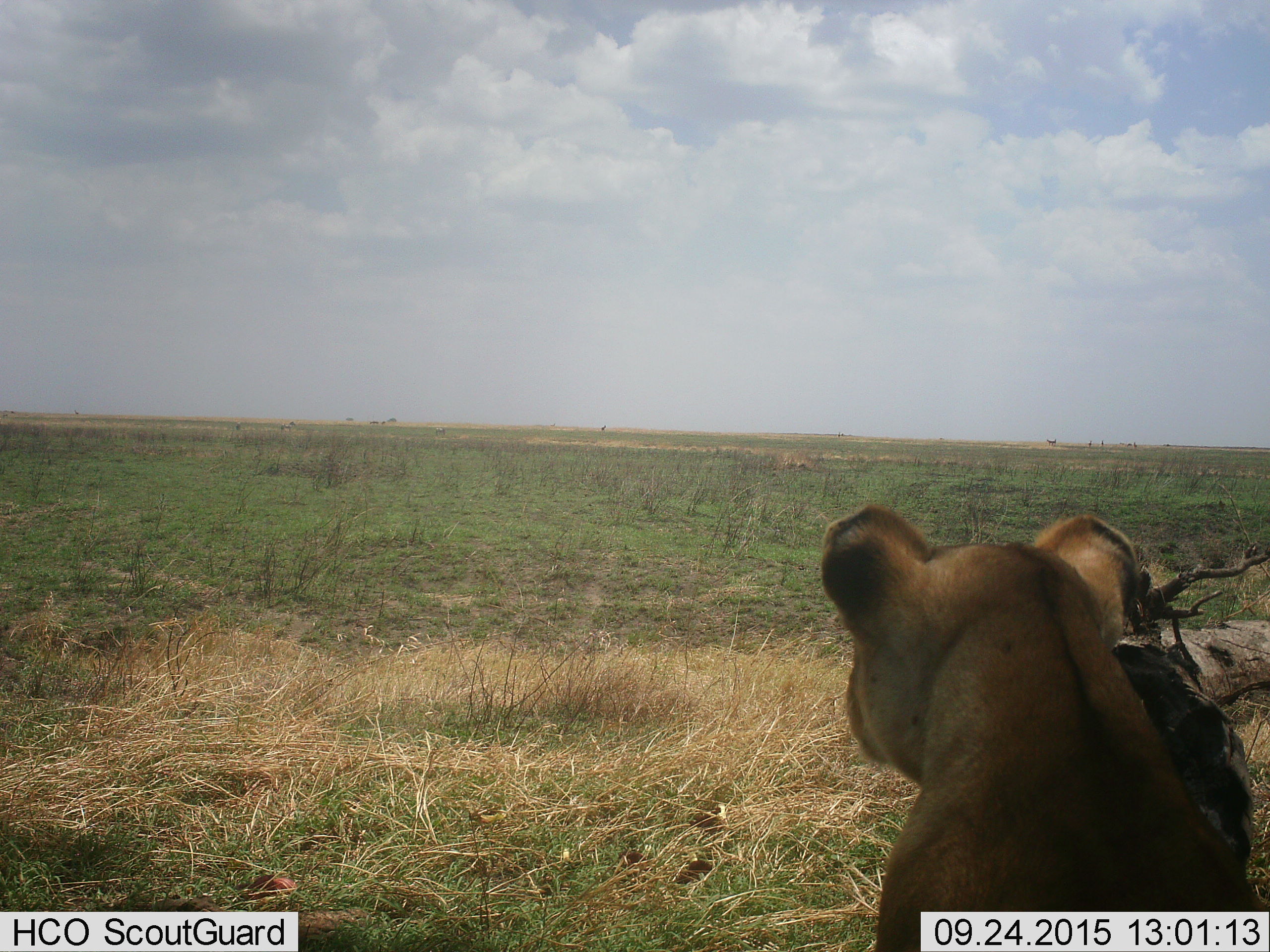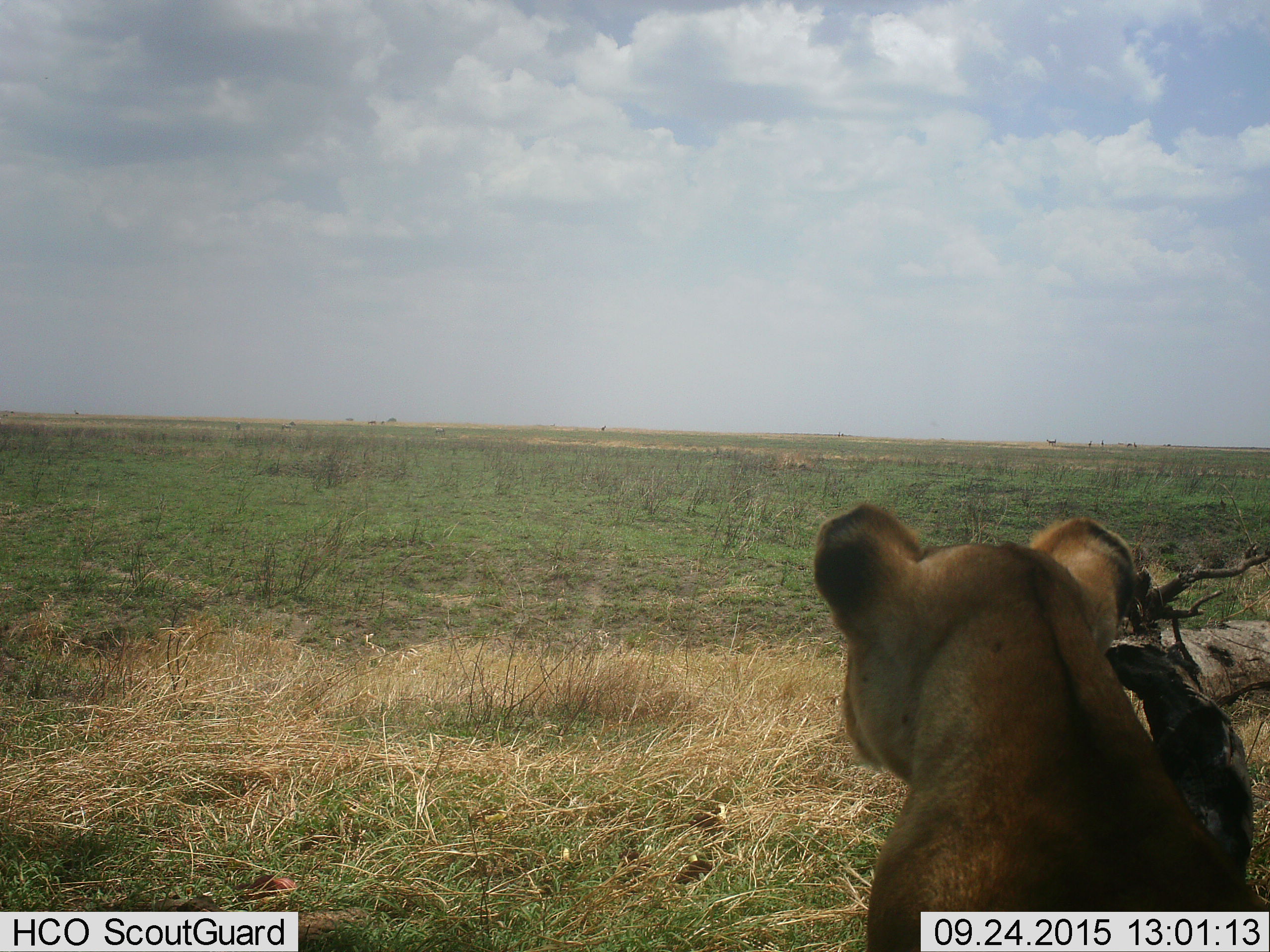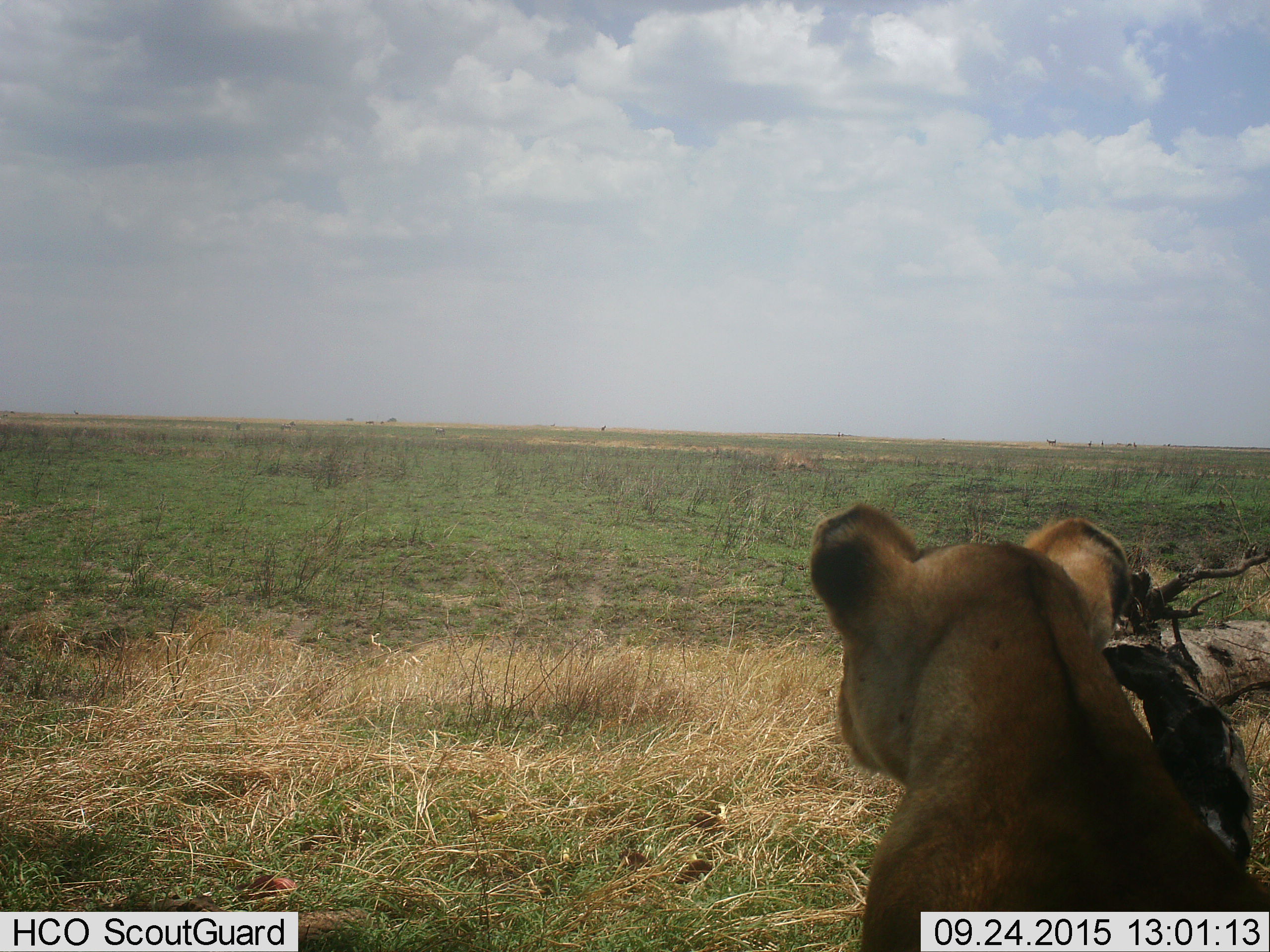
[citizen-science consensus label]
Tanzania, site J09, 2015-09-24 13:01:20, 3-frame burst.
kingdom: Animalia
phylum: Chordata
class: Mammalia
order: Carnivora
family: Felidae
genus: Panthera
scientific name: Panthera leo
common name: lion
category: lionfemale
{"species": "lionfemale (lion) (Panthera leo)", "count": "1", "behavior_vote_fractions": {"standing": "22%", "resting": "67%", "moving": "0%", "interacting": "11%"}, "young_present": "0%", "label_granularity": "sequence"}